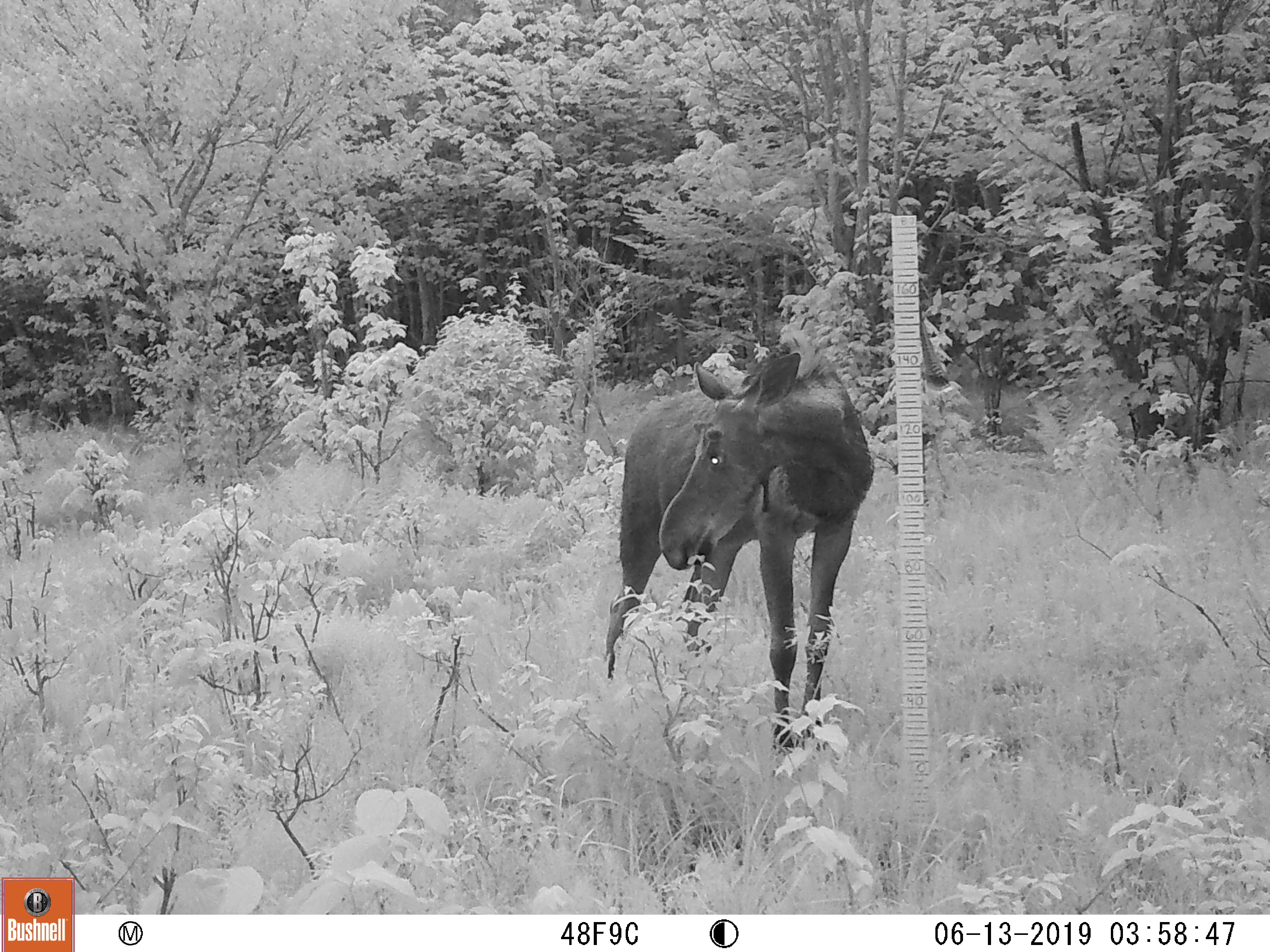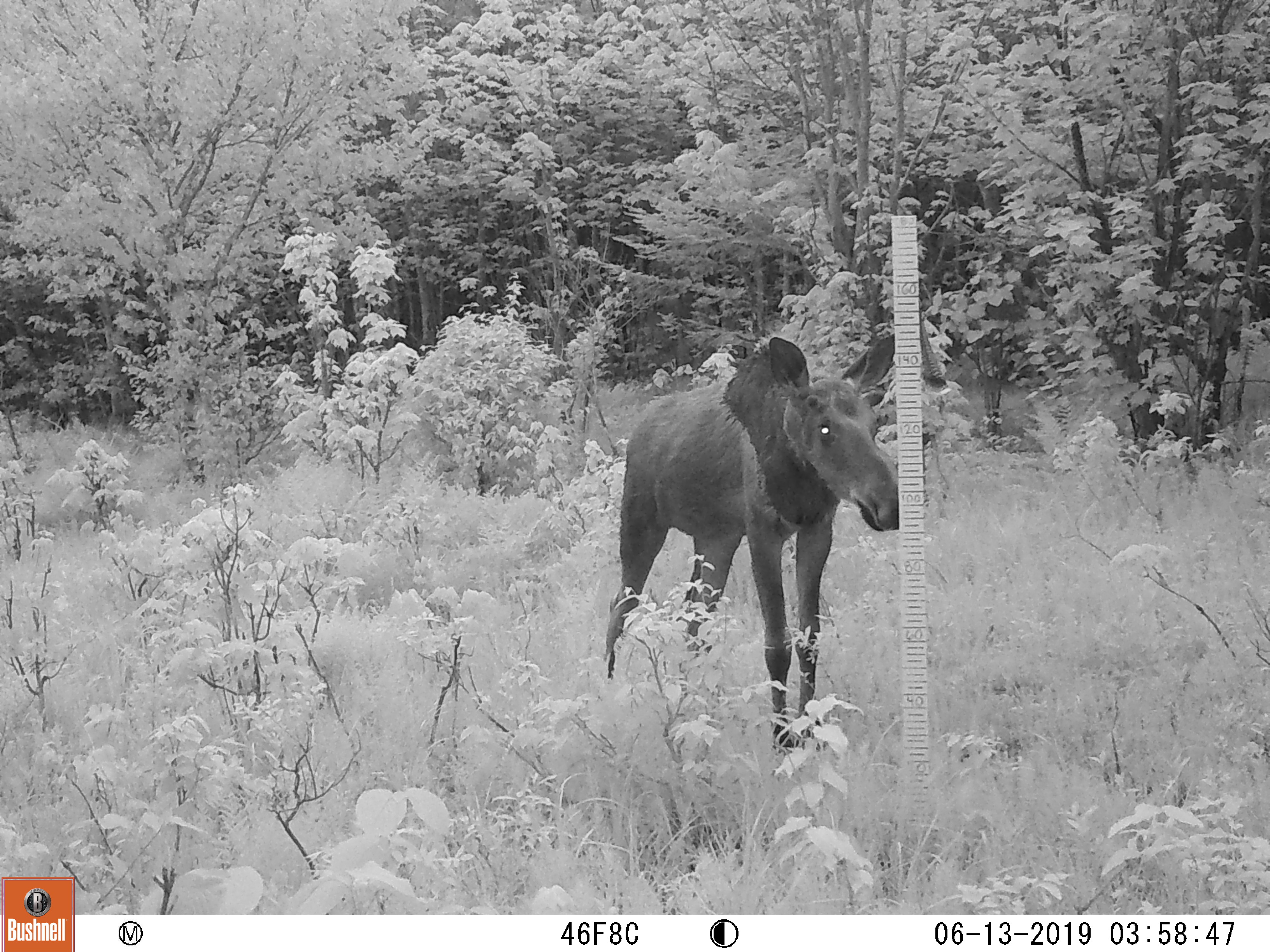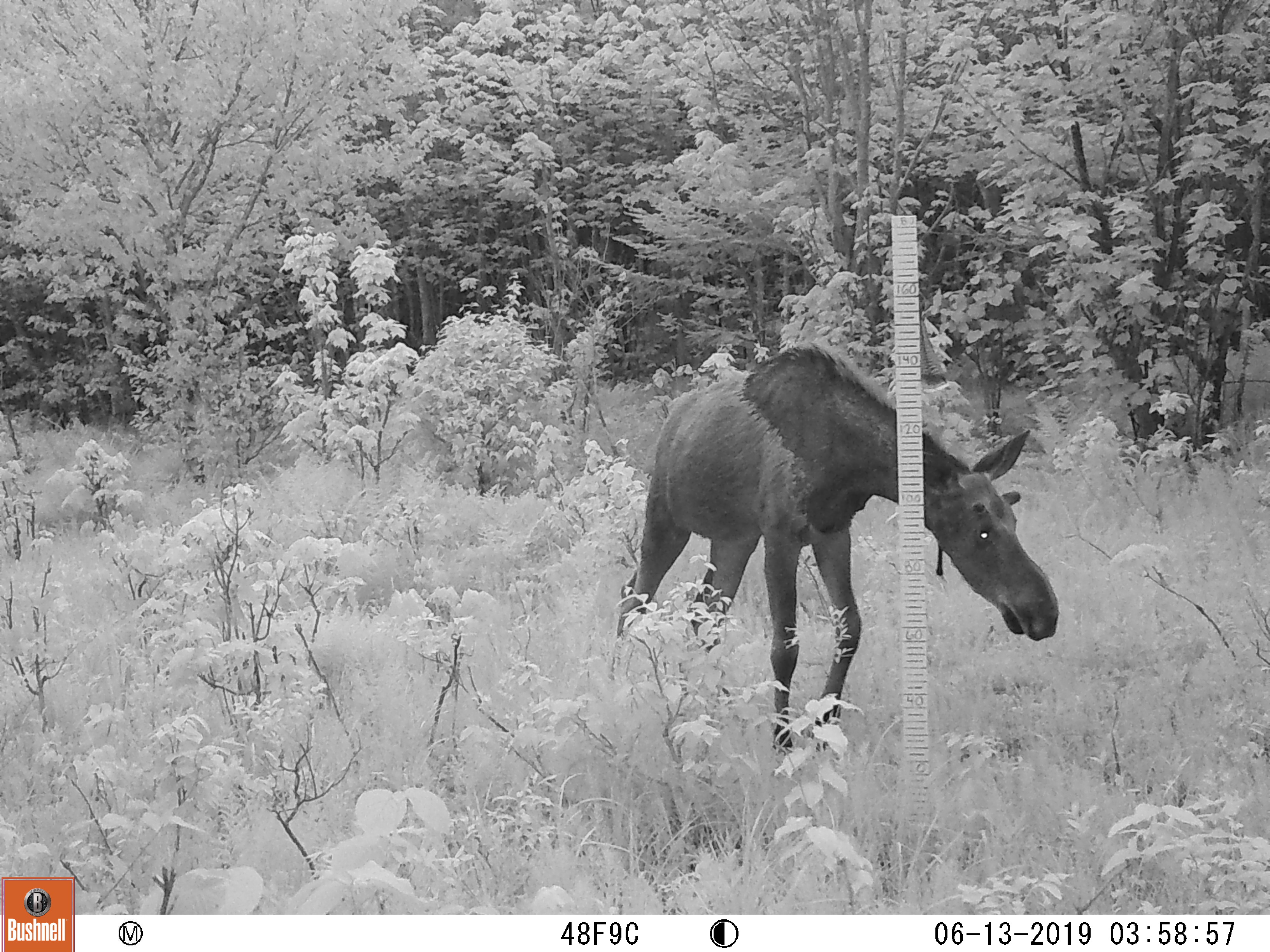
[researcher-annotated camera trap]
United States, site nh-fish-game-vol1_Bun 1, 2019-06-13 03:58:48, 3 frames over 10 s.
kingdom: Animalia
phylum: Chordata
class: Mammalia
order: Artiodactyla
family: Cervidae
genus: Alces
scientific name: Alces alces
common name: moose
Moose (Alces alces).